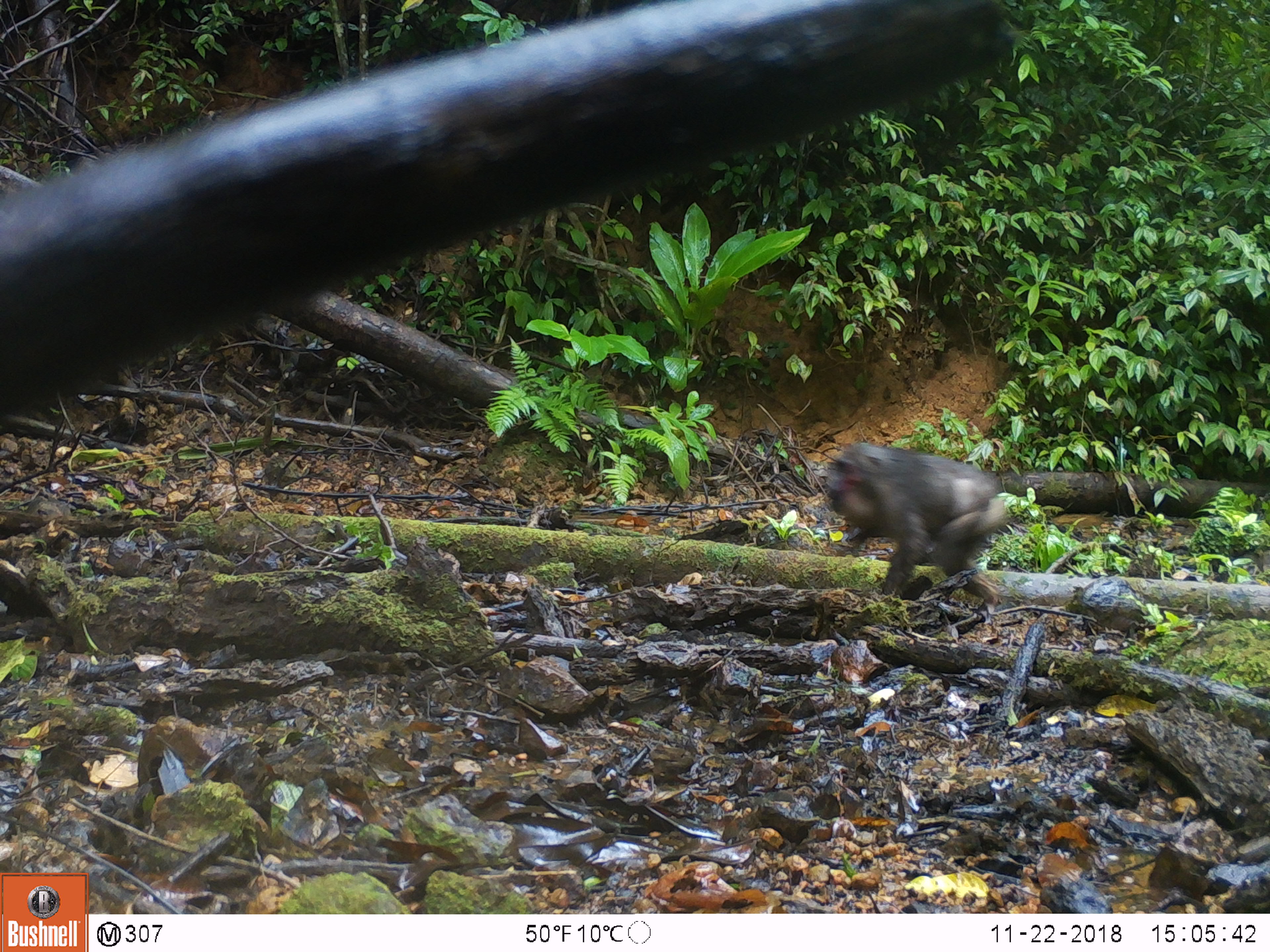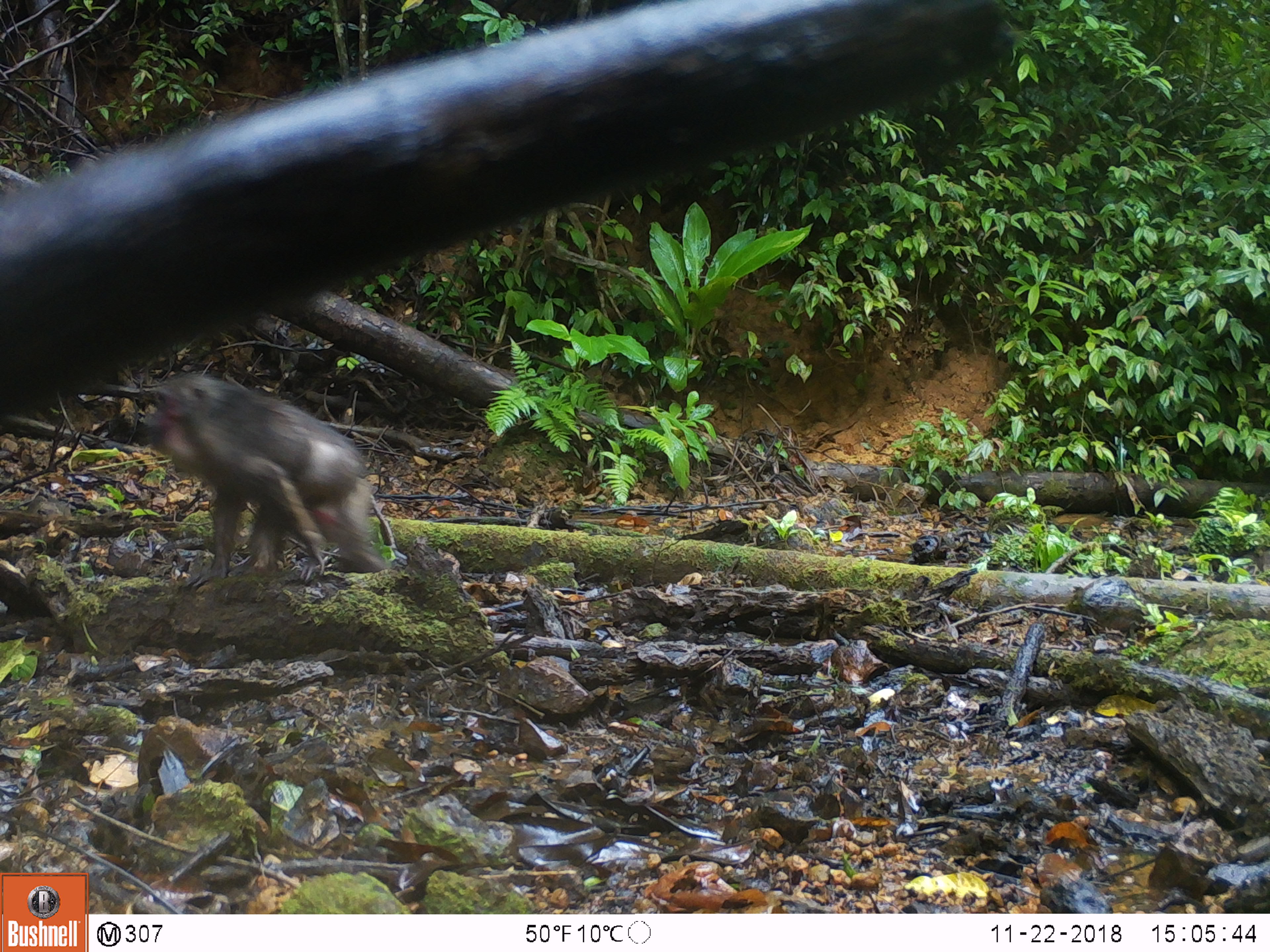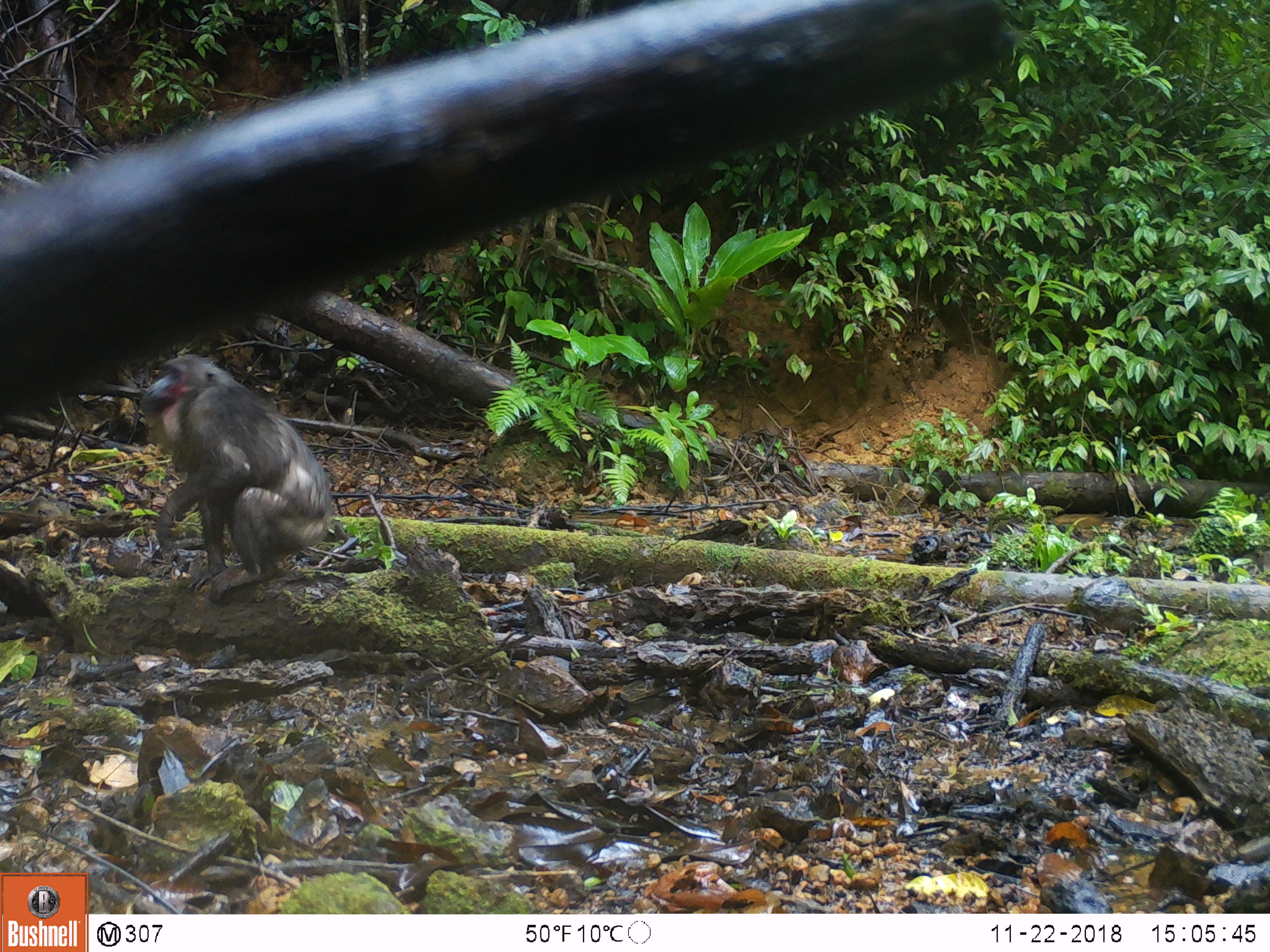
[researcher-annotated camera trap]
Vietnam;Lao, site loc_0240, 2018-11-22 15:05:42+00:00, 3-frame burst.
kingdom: Animalia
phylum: Chordata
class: Mammalia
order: Primates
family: Cercopithecidae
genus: Macaca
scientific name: Macaca arctoides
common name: stump-tailed macaque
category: stump tailed macaque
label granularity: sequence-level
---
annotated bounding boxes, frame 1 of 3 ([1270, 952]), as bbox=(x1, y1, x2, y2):
stump tailed macaque: bbox=(818, 438, 1017, 630)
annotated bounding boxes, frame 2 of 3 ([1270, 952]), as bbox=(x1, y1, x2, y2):
stump tailed macaque: bbox=(136, 372, 390, 589)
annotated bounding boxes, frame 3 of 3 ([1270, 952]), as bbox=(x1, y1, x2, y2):
stump tailed macaque: bbox=(140, 347, 336, 601)